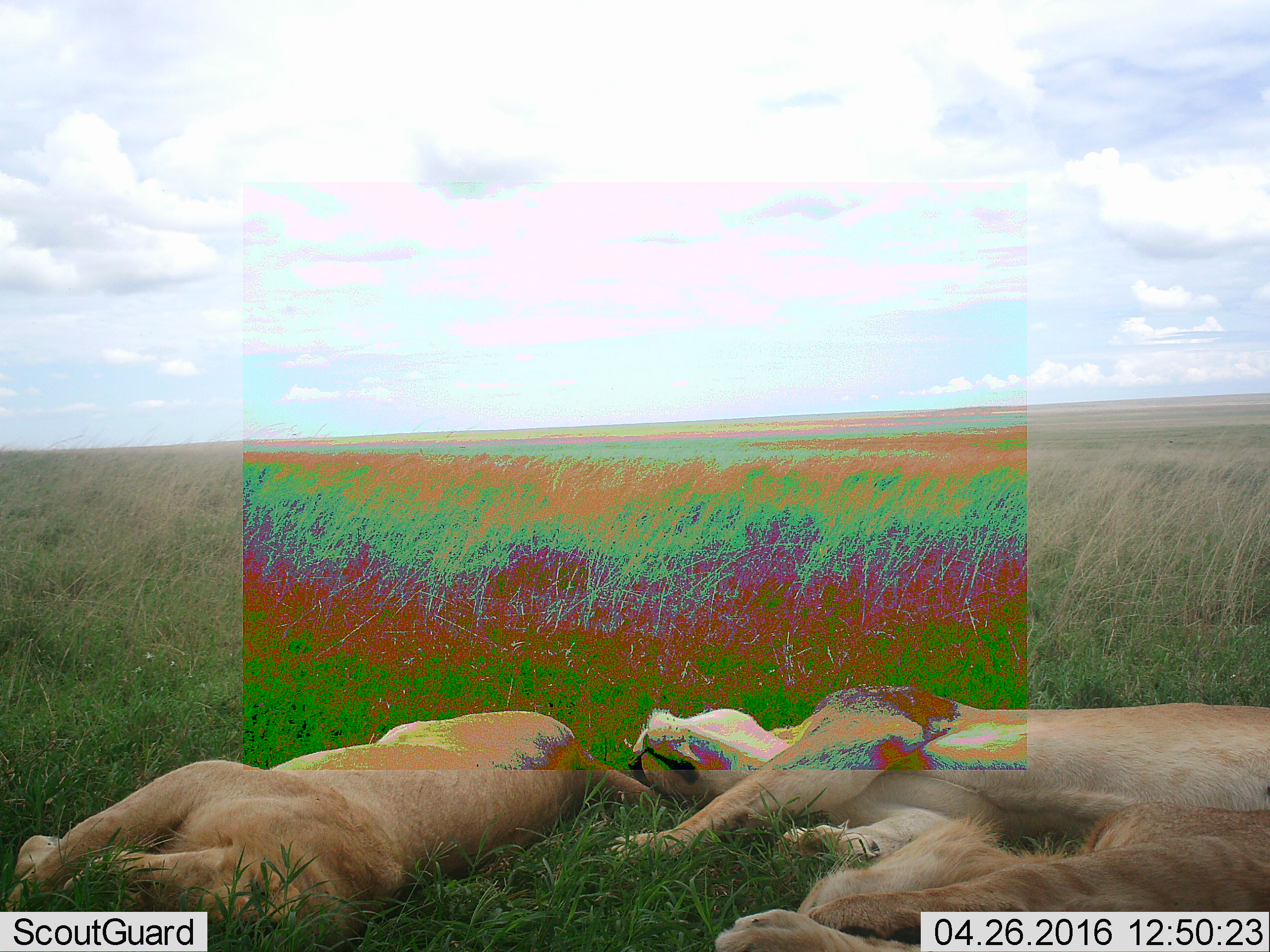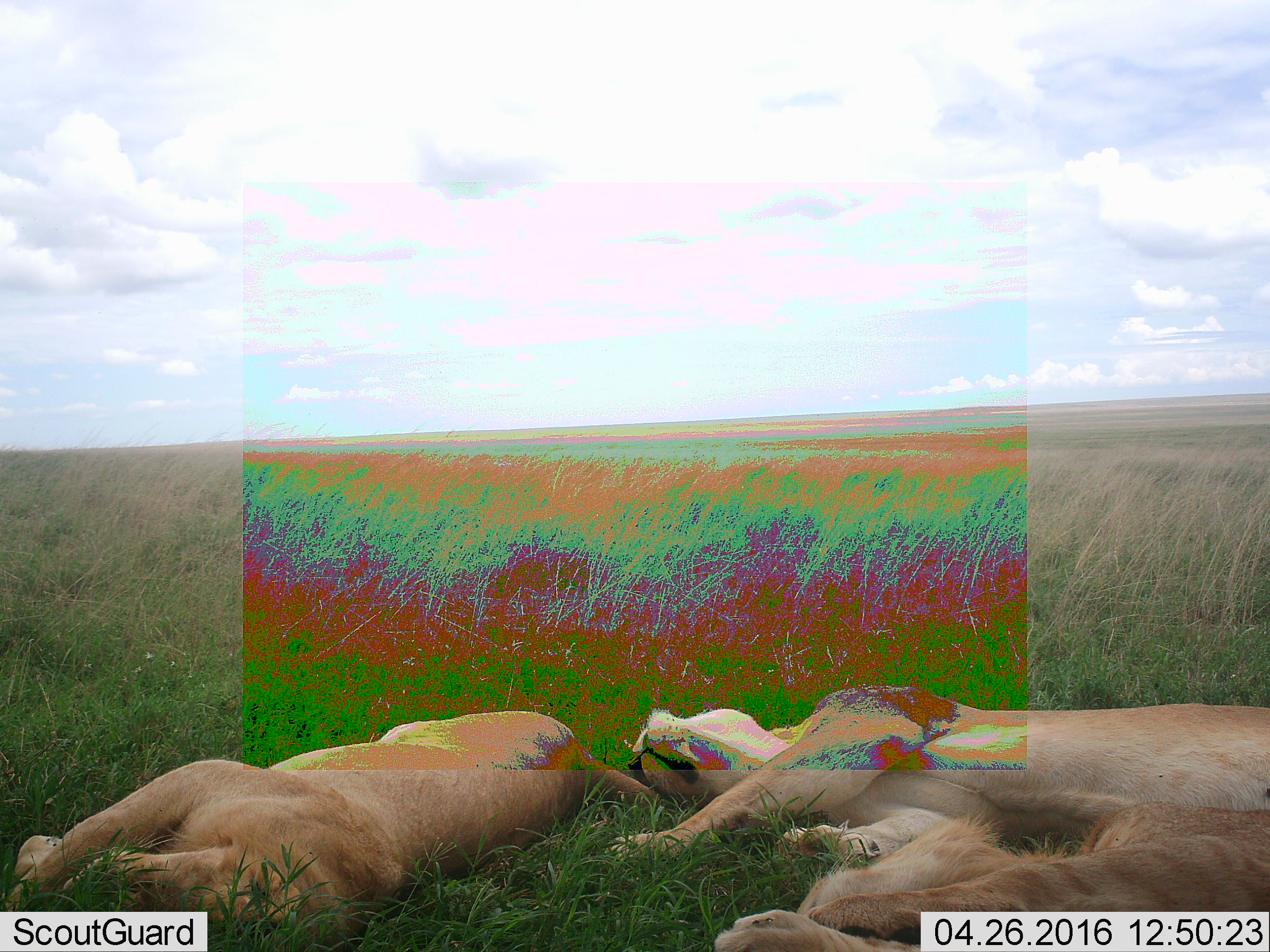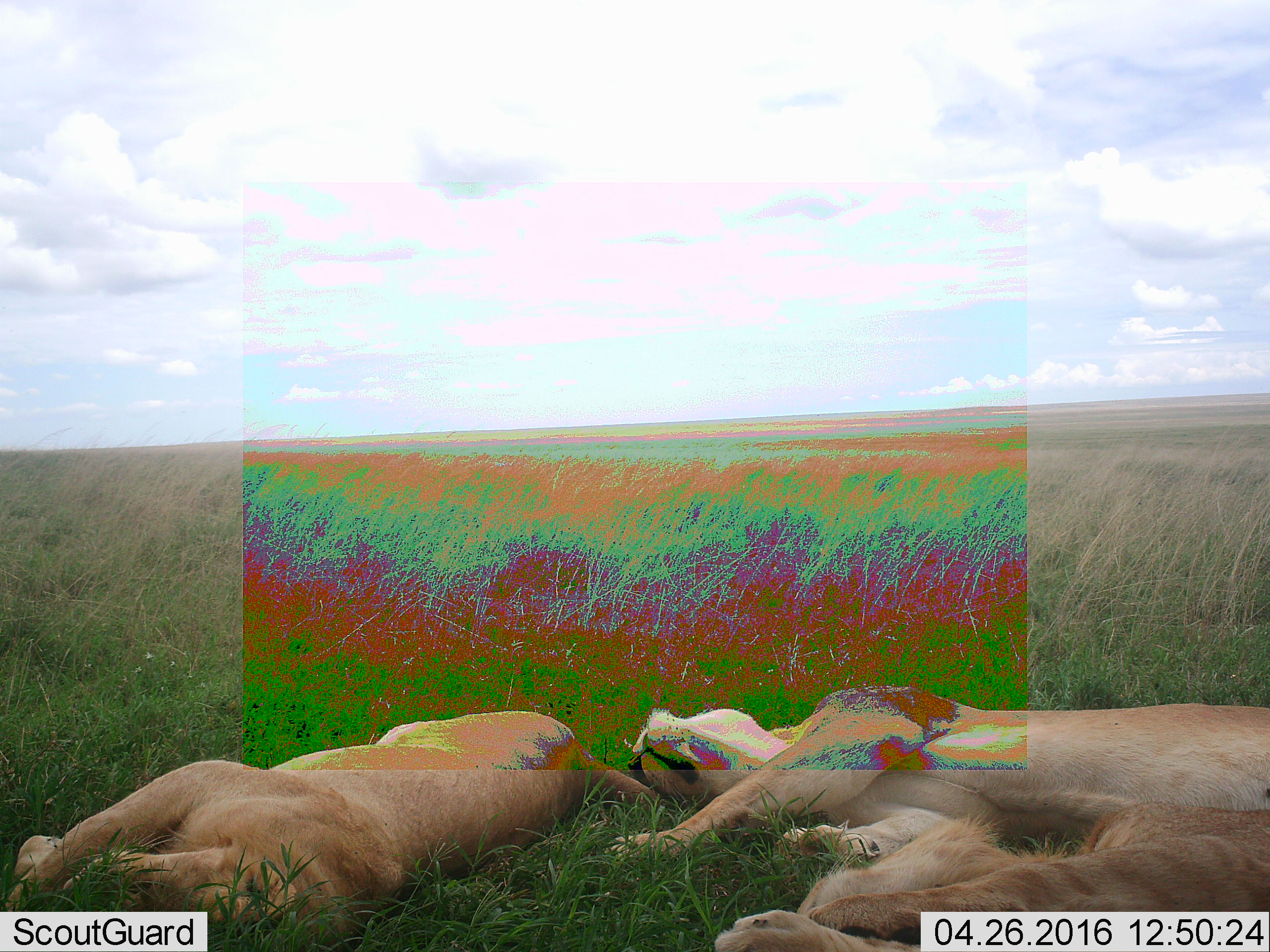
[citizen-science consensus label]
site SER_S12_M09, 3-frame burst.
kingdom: Animalia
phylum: Chordata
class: Mammalia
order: Carnivora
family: Felidae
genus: Panthera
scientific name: Panthera leo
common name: lion female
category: lionfemale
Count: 3.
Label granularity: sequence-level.